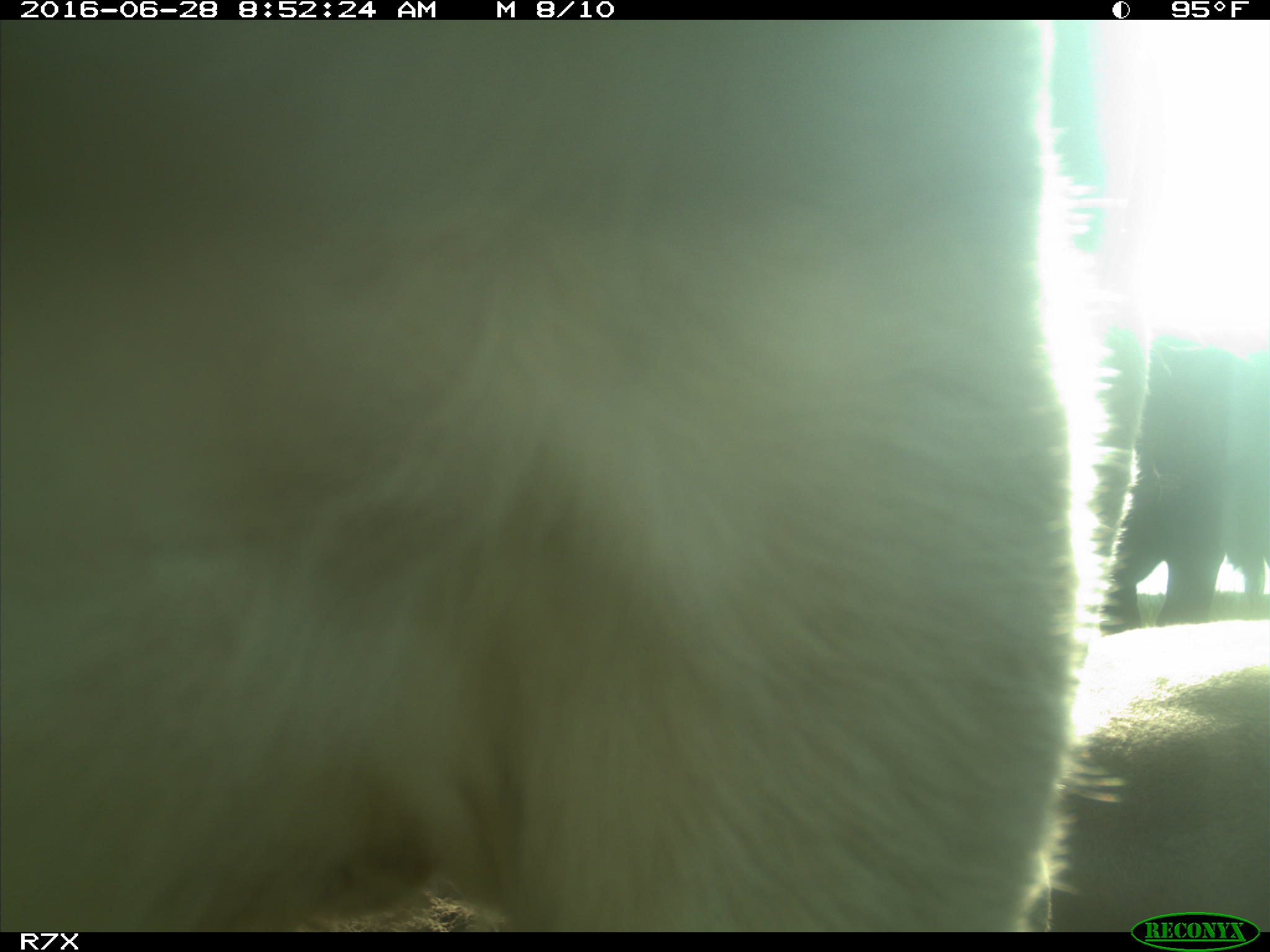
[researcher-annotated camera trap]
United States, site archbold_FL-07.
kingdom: Animalia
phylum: Chordata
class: Mammalia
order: Artiodactyla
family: Bovidae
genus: Bos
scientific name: Bos taurus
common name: domestic cow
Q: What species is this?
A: Bos taurus (domestic cow).